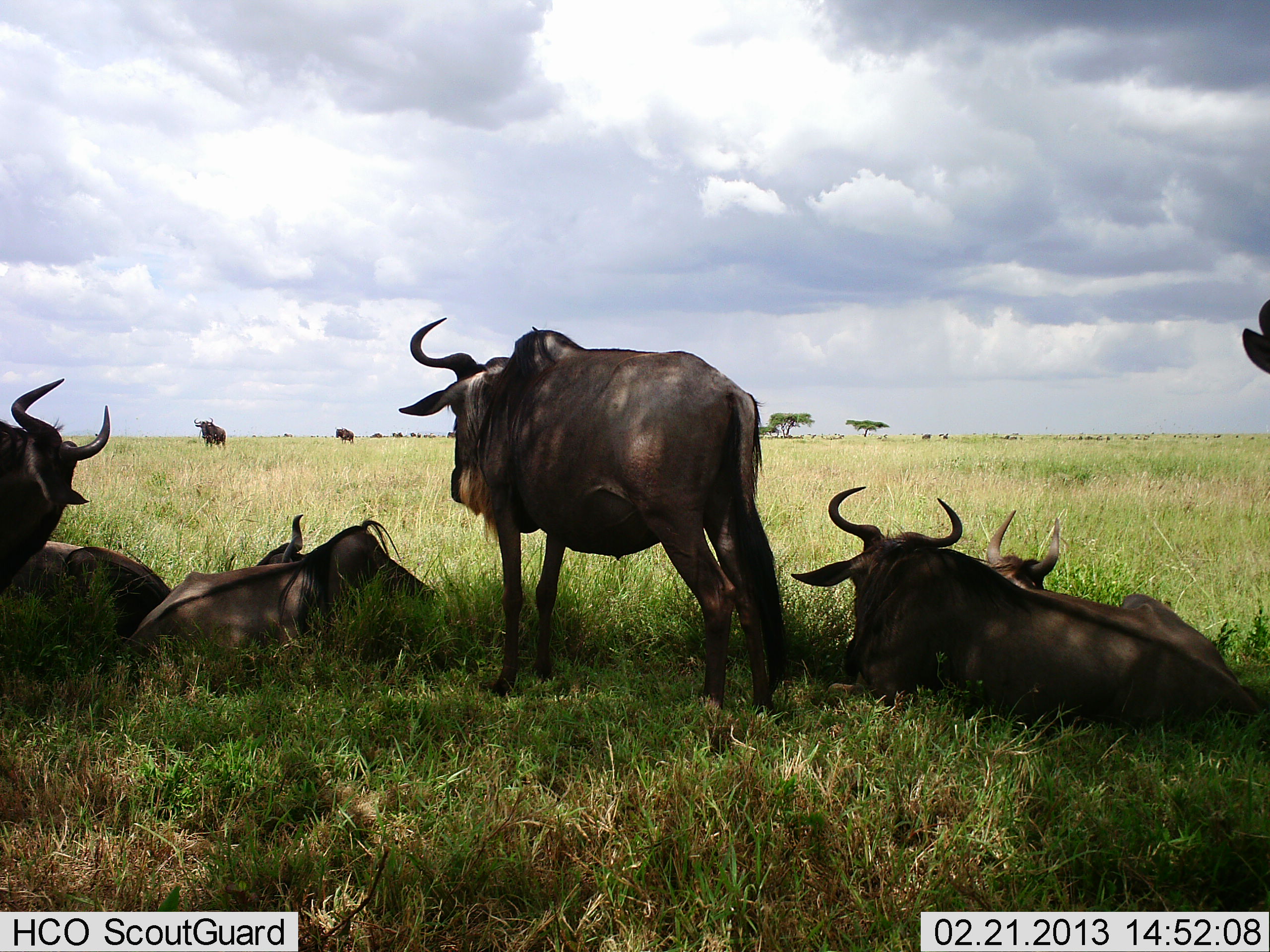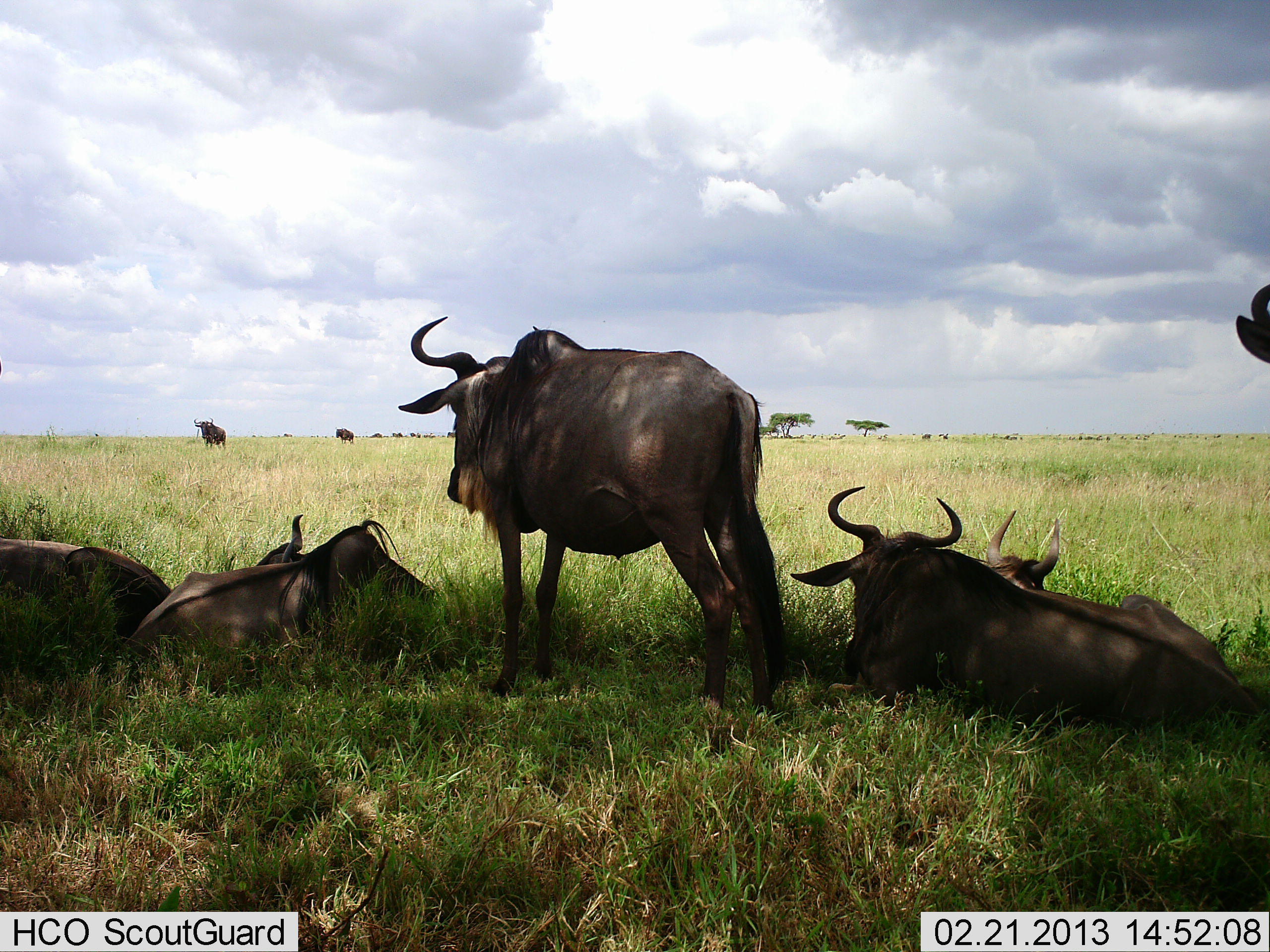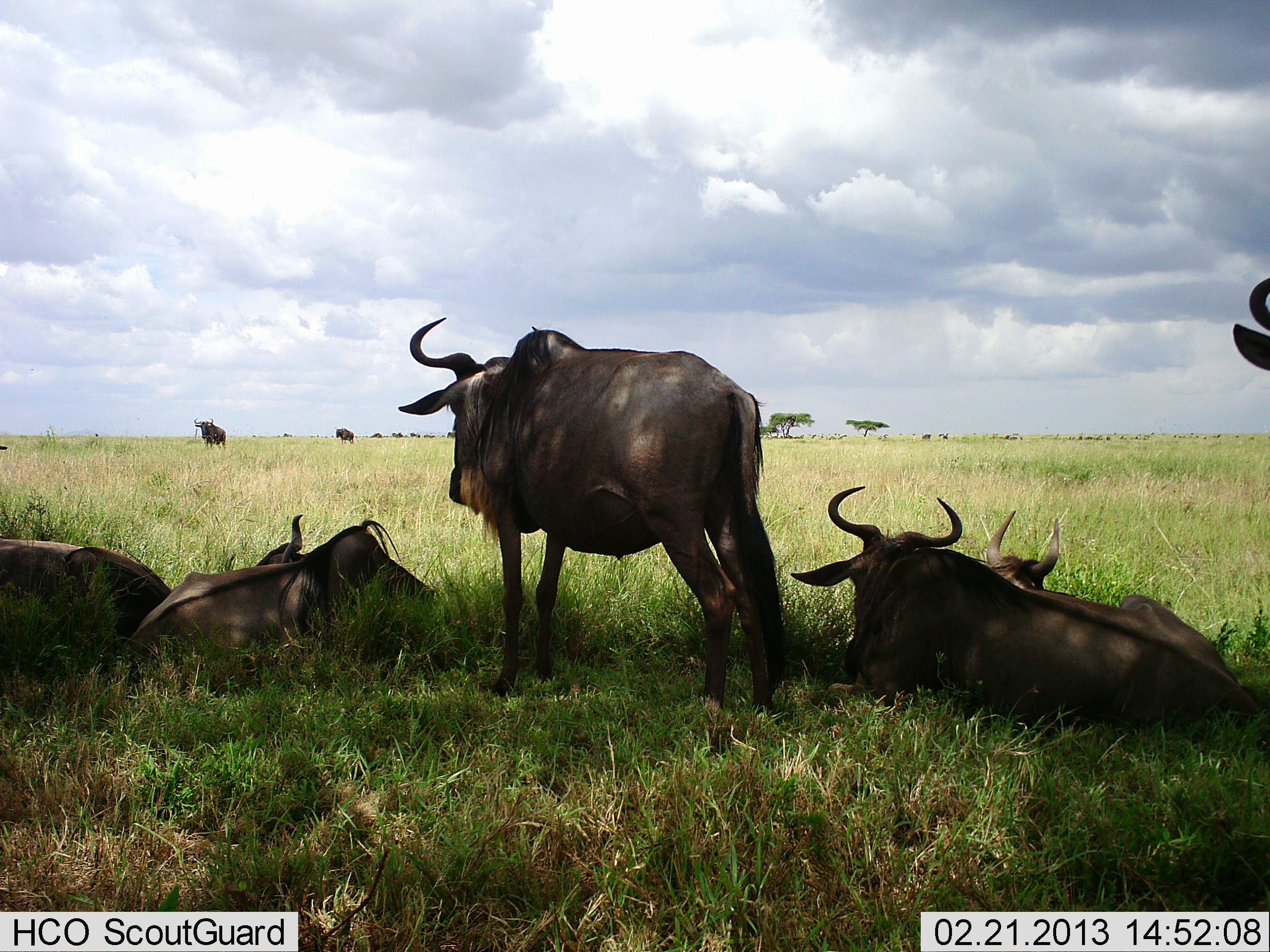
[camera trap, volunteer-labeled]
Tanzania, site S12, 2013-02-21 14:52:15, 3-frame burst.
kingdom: Animalia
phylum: Chordata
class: Mammalia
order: Artiodactyla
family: Bovidae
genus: Connochaetes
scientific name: Connochaetes taurinus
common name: blue wildebeest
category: wildebeest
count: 9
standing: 78%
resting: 100%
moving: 28%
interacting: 6%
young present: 0%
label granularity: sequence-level